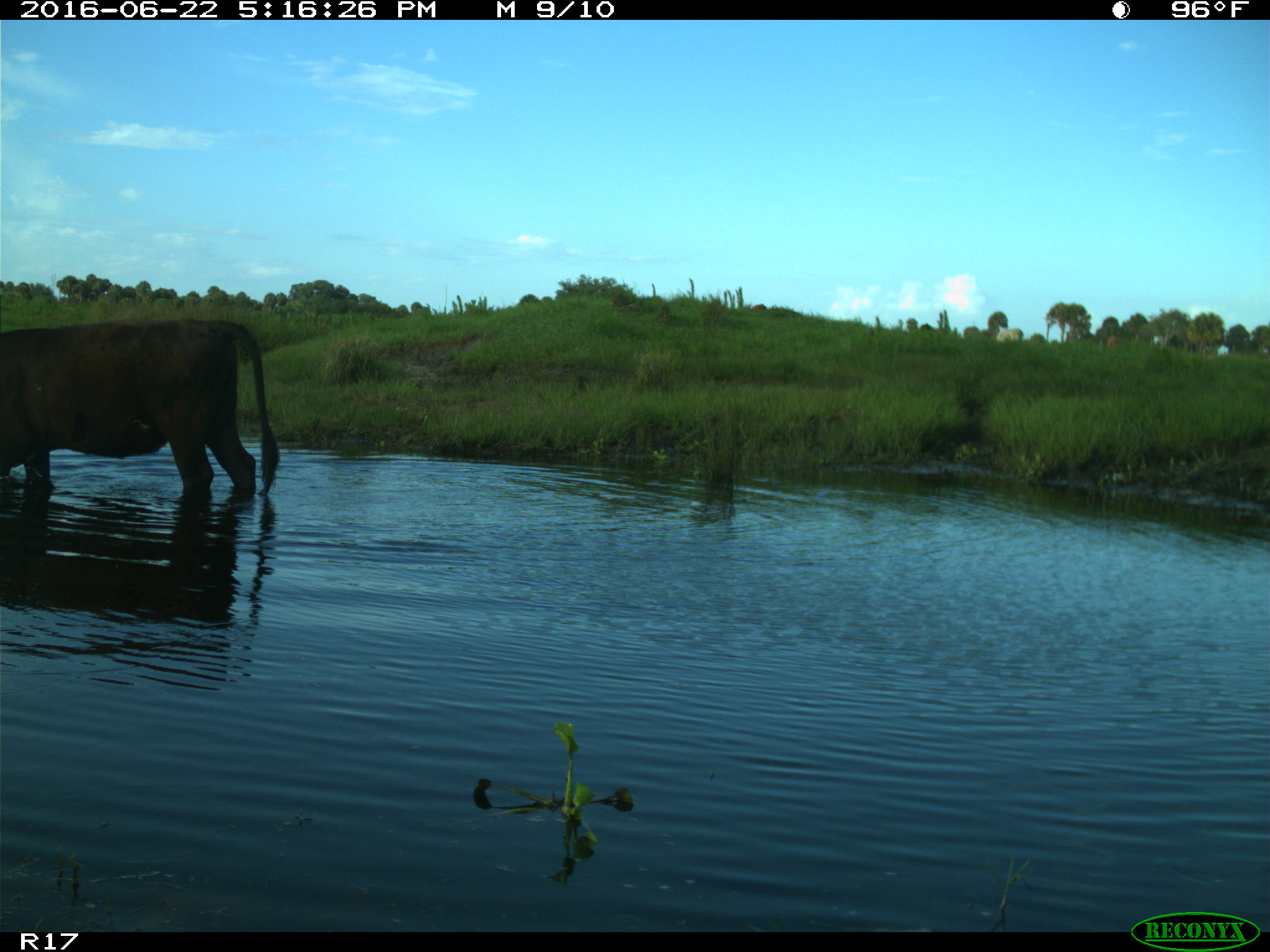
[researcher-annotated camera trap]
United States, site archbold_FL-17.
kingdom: Animalia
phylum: Chordata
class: Mammalia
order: Artiodactyla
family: Bovidae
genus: Bos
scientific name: Bos taurus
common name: domestic cow